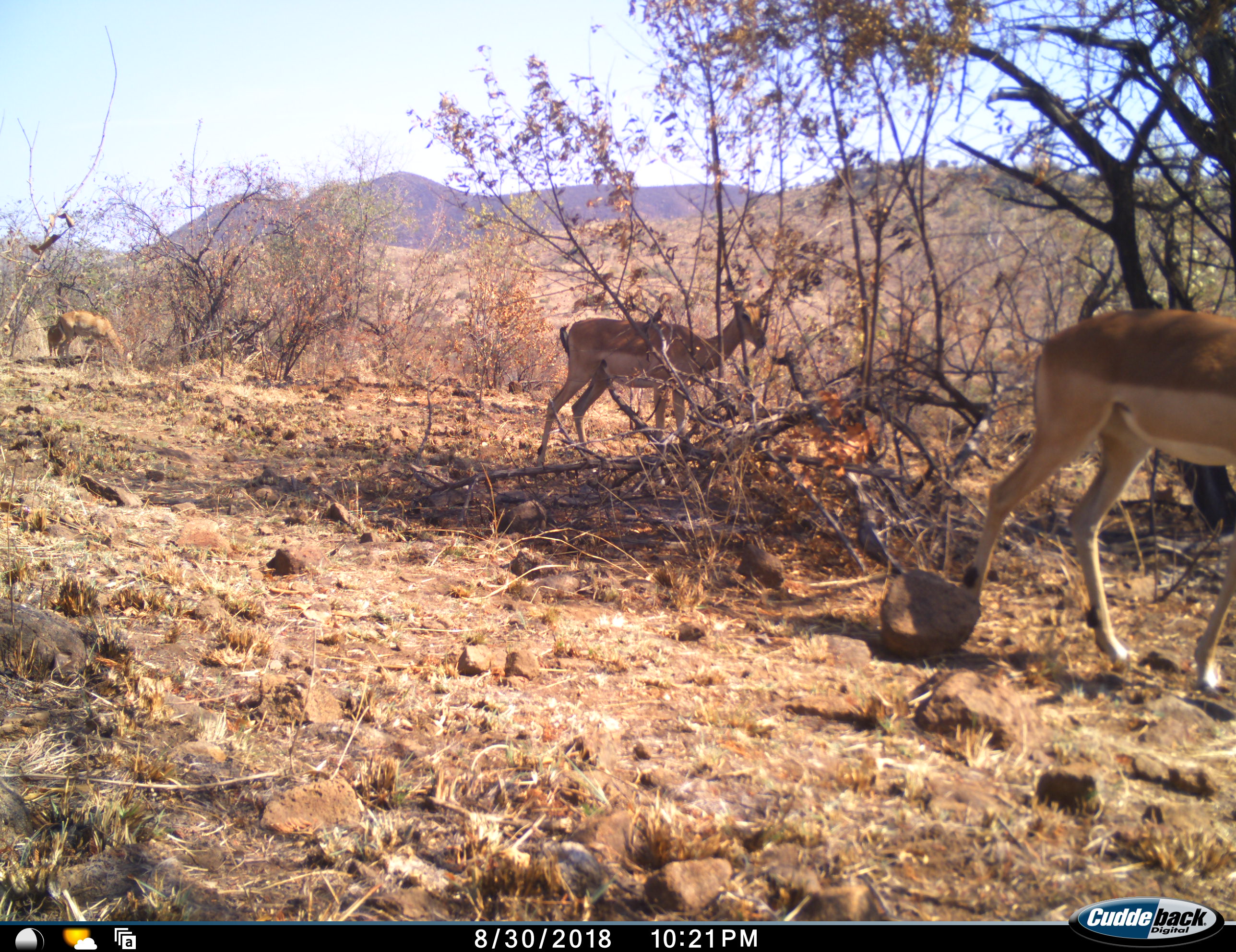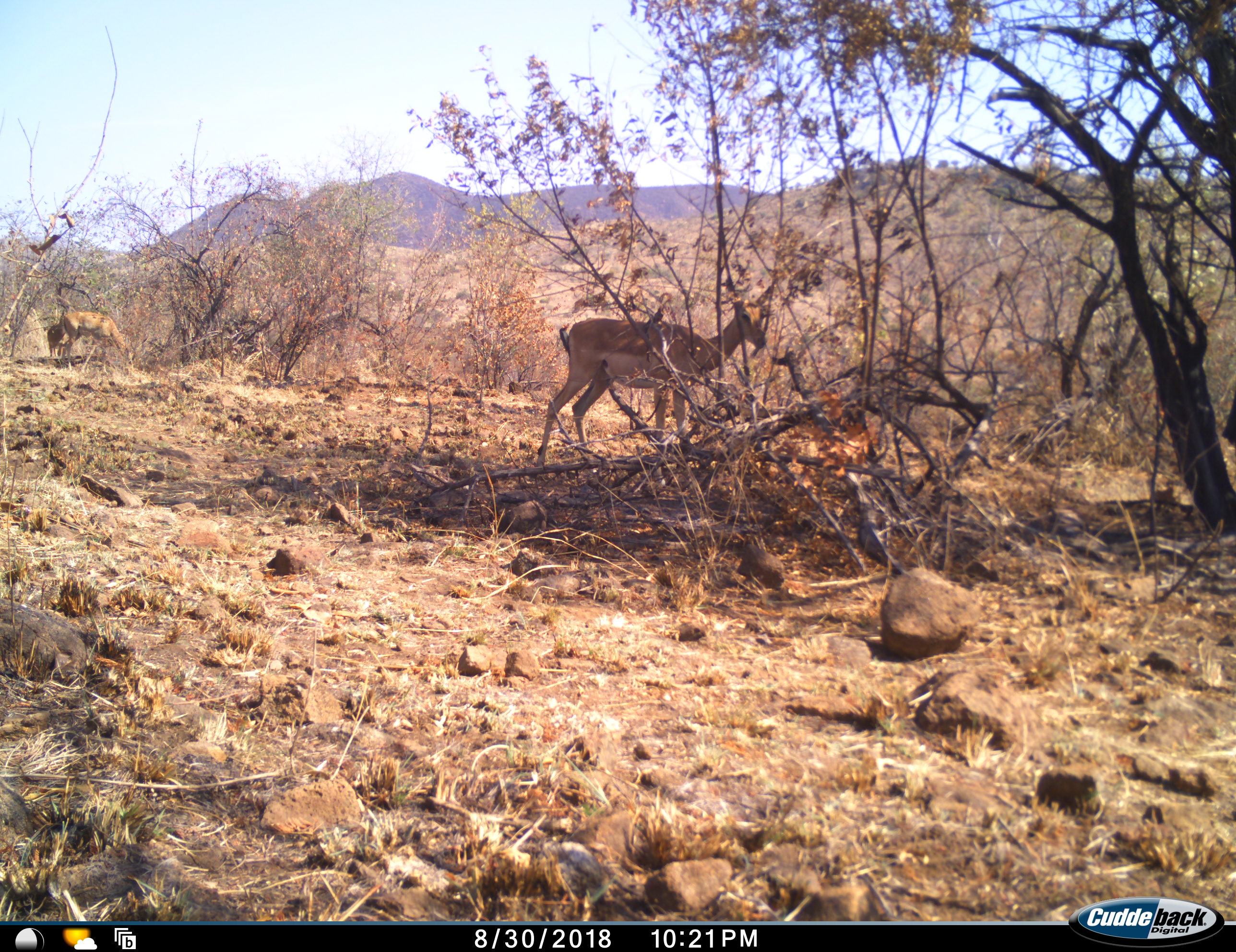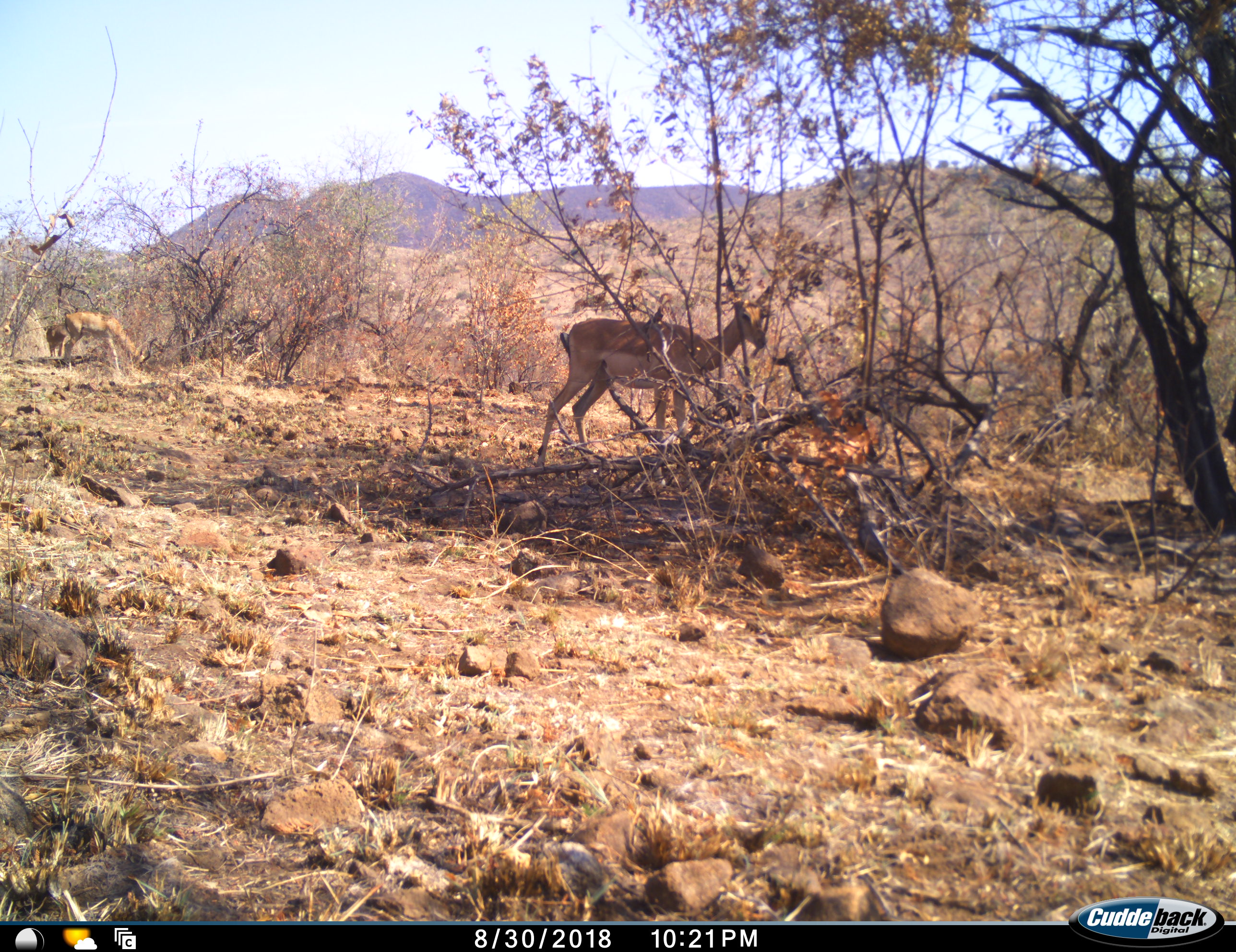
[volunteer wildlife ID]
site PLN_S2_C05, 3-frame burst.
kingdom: Animalia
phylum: Chordata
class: Mammalia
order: Artiodactyla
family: Bovidae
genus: Aepyceros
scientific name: Aepyceros melampus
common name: impala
Impala (Aepyceros melampus), count 4. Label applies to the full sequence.